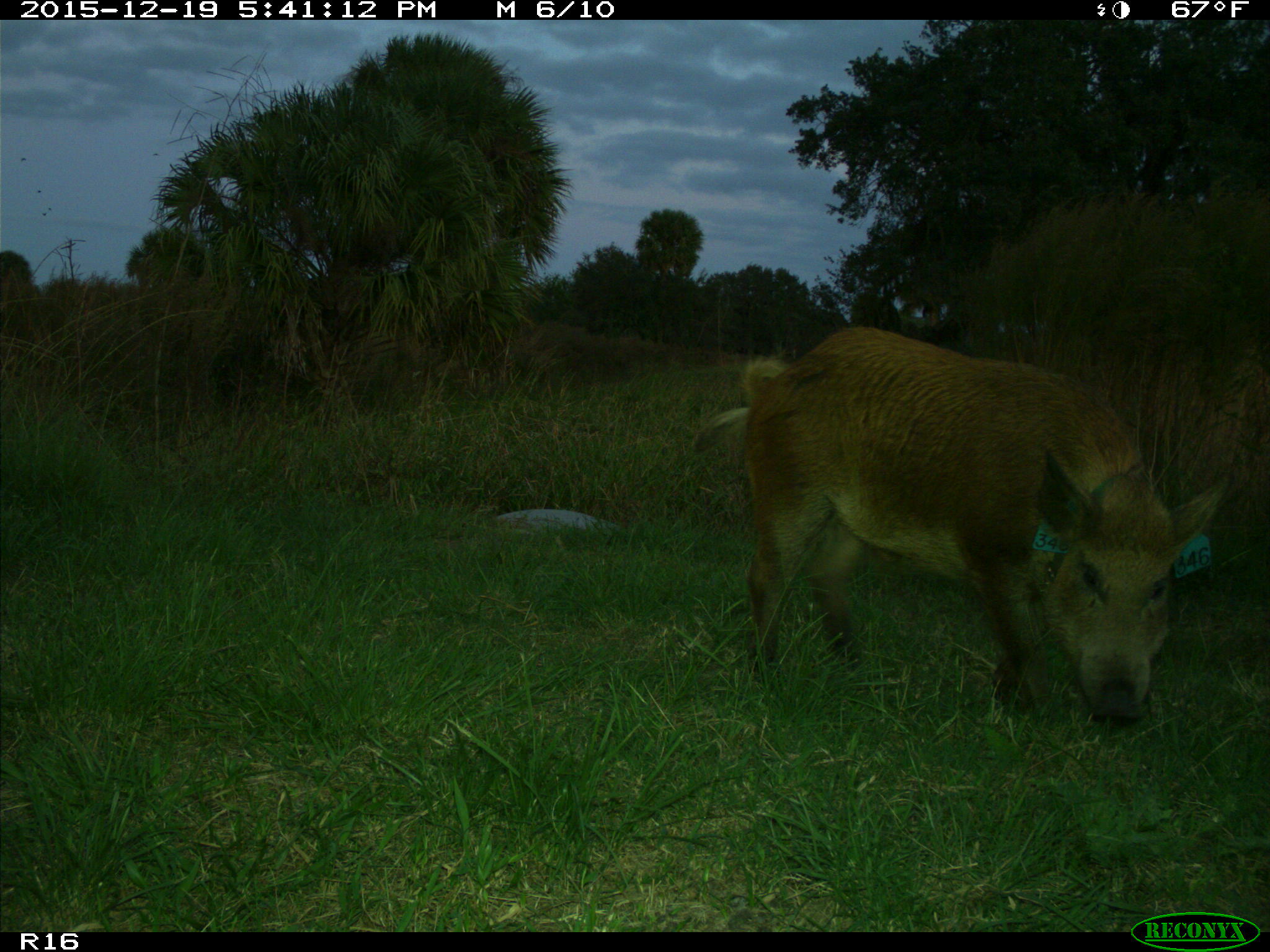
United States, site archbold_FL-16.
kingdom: Animalia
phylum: Chordata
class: Mammalia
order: Artiodactyla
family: Suidae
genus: Sus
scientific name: Sus scrofa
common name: wild boar